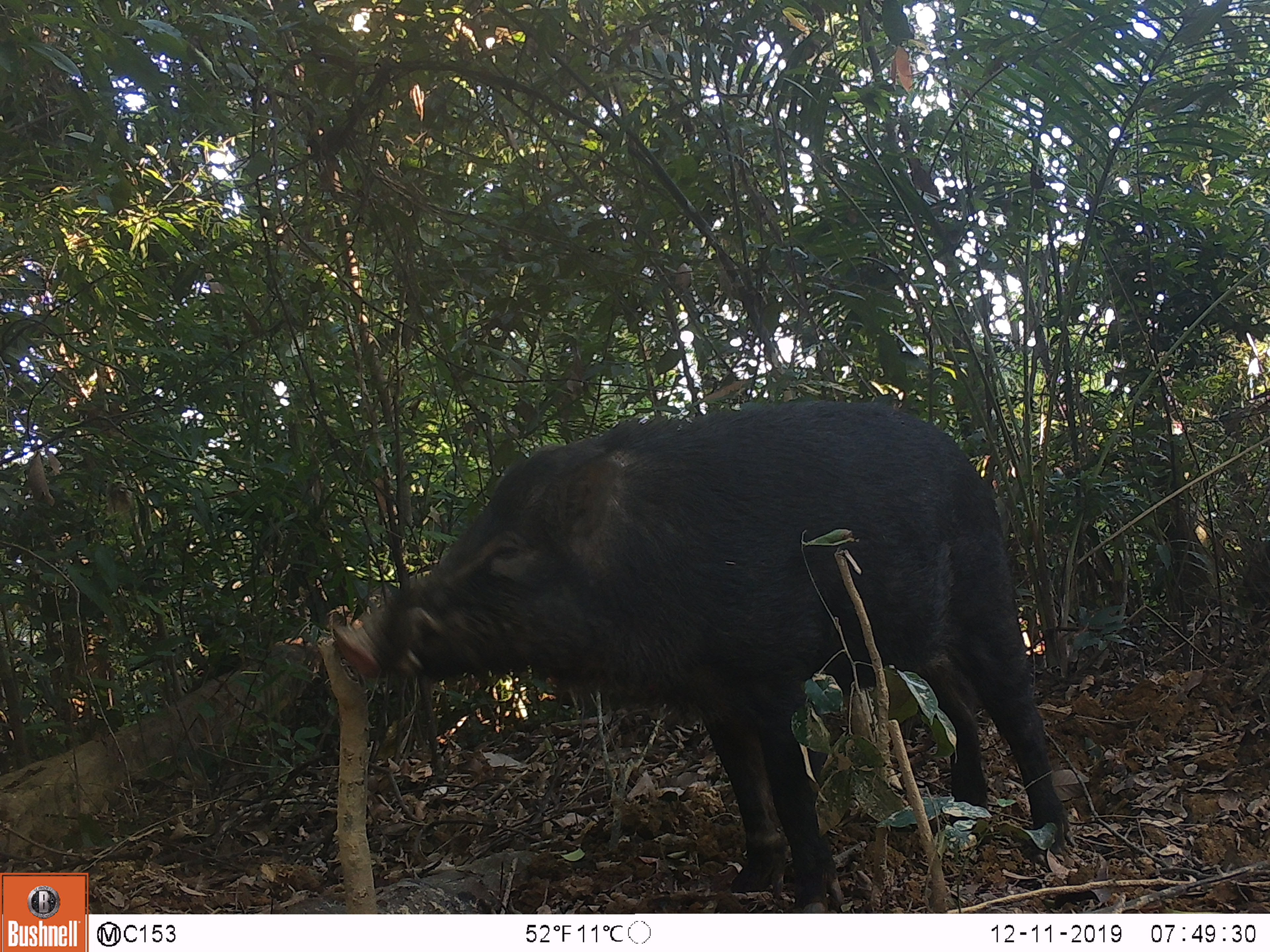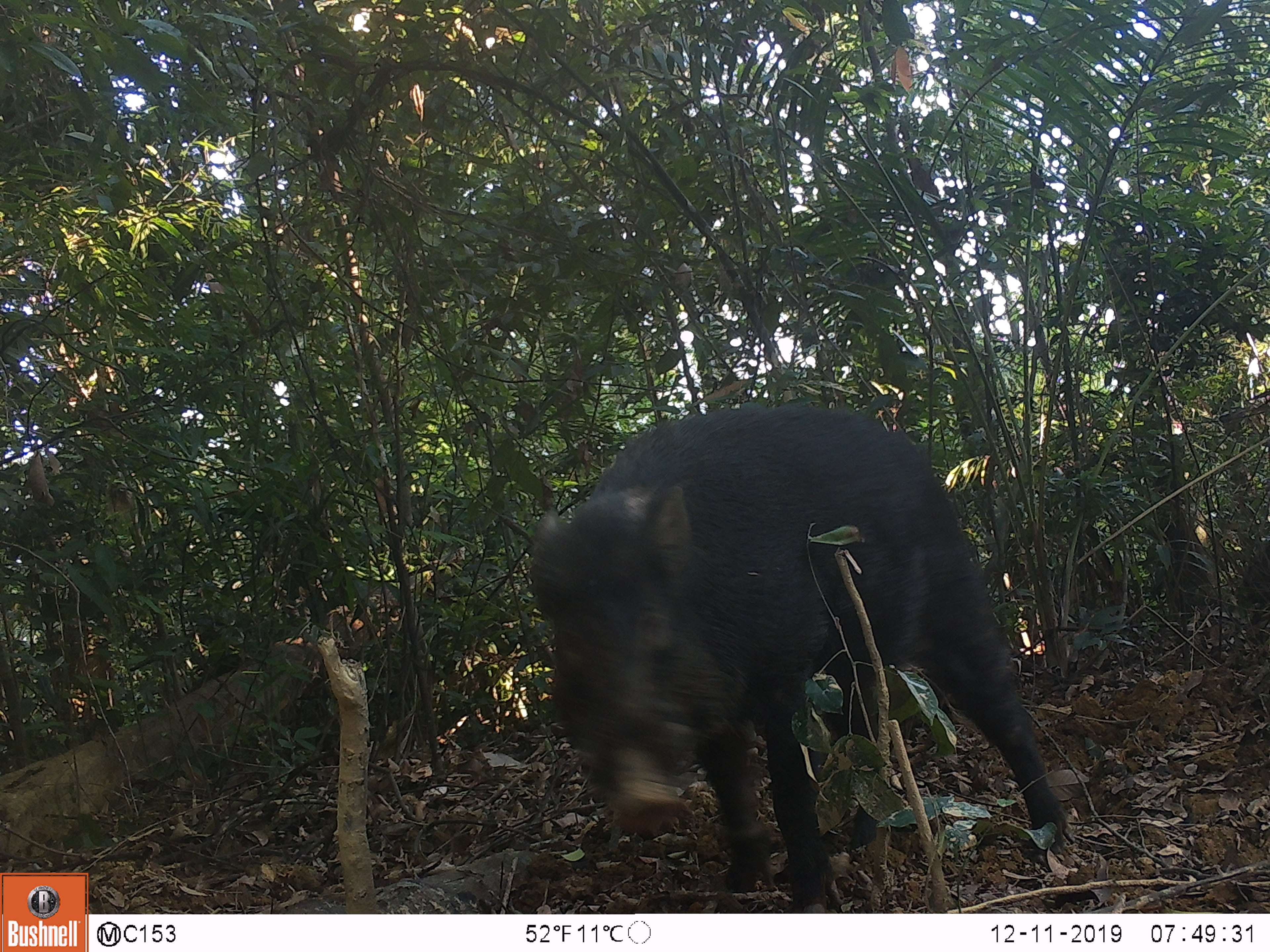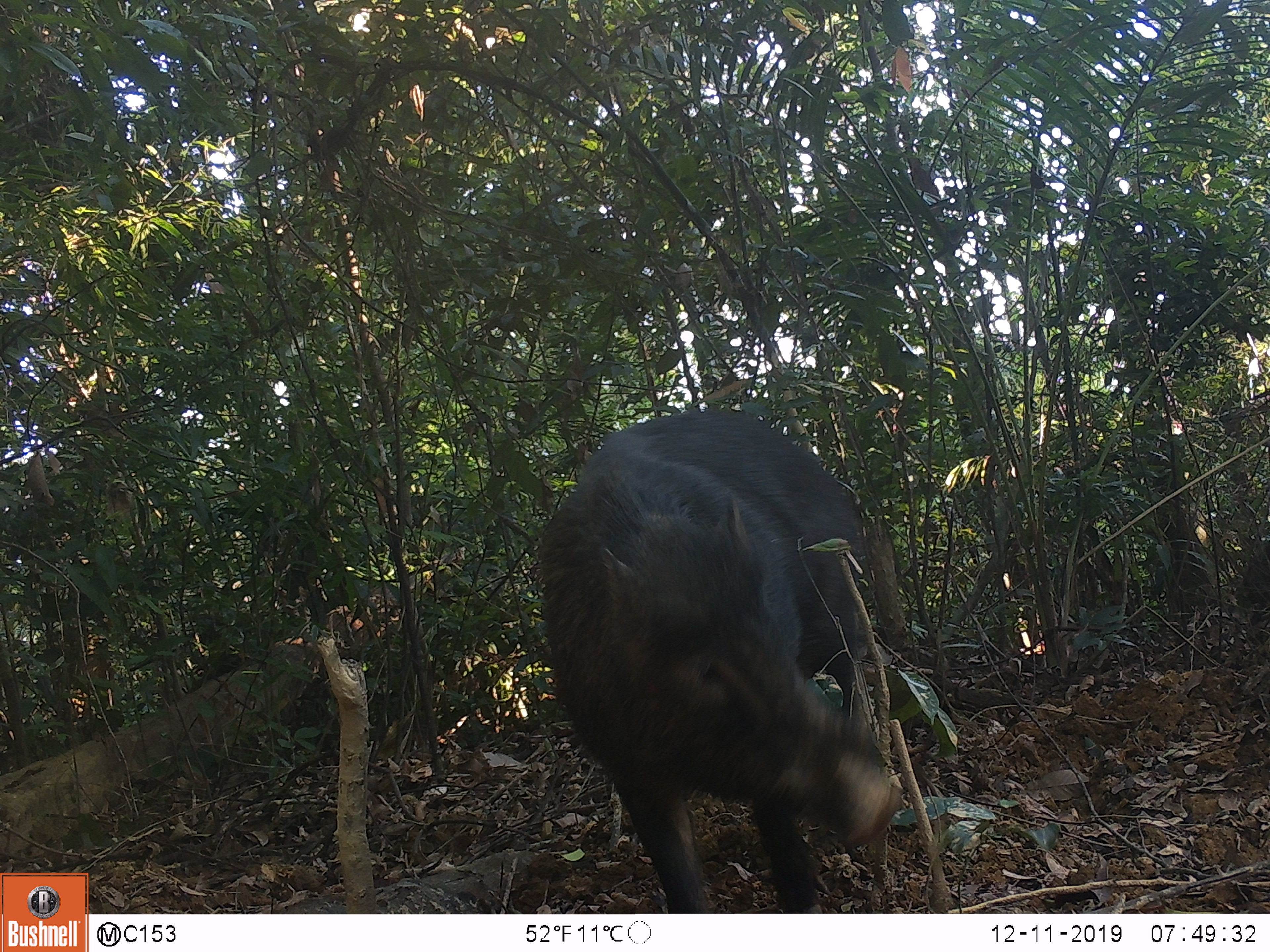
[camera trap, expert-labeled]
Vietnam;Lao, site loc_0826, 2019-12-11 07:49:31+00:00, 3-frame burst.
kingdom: Animalia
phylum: Chordata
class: Mammalia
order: Artiodactyla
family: Suidae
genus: Sus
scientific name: Sus scrofa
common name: eurasian wild pig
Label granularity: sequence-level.